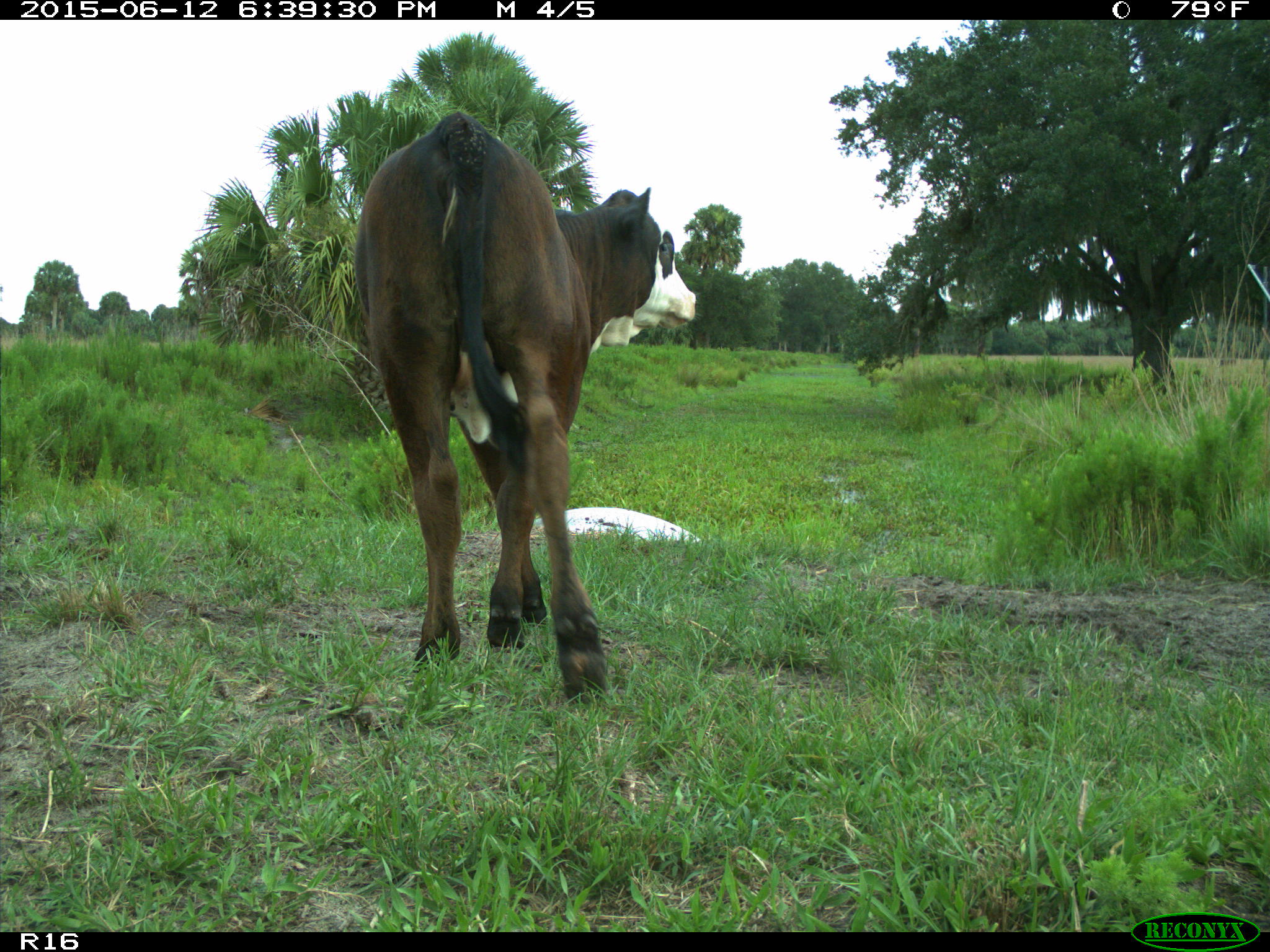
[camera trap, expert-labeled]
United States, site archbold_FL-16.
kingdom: Animalia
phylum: Chordata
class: Mammalia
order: Artiodactyla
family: Bovidae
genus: Bos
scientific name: Bos taurus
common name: domestic cow